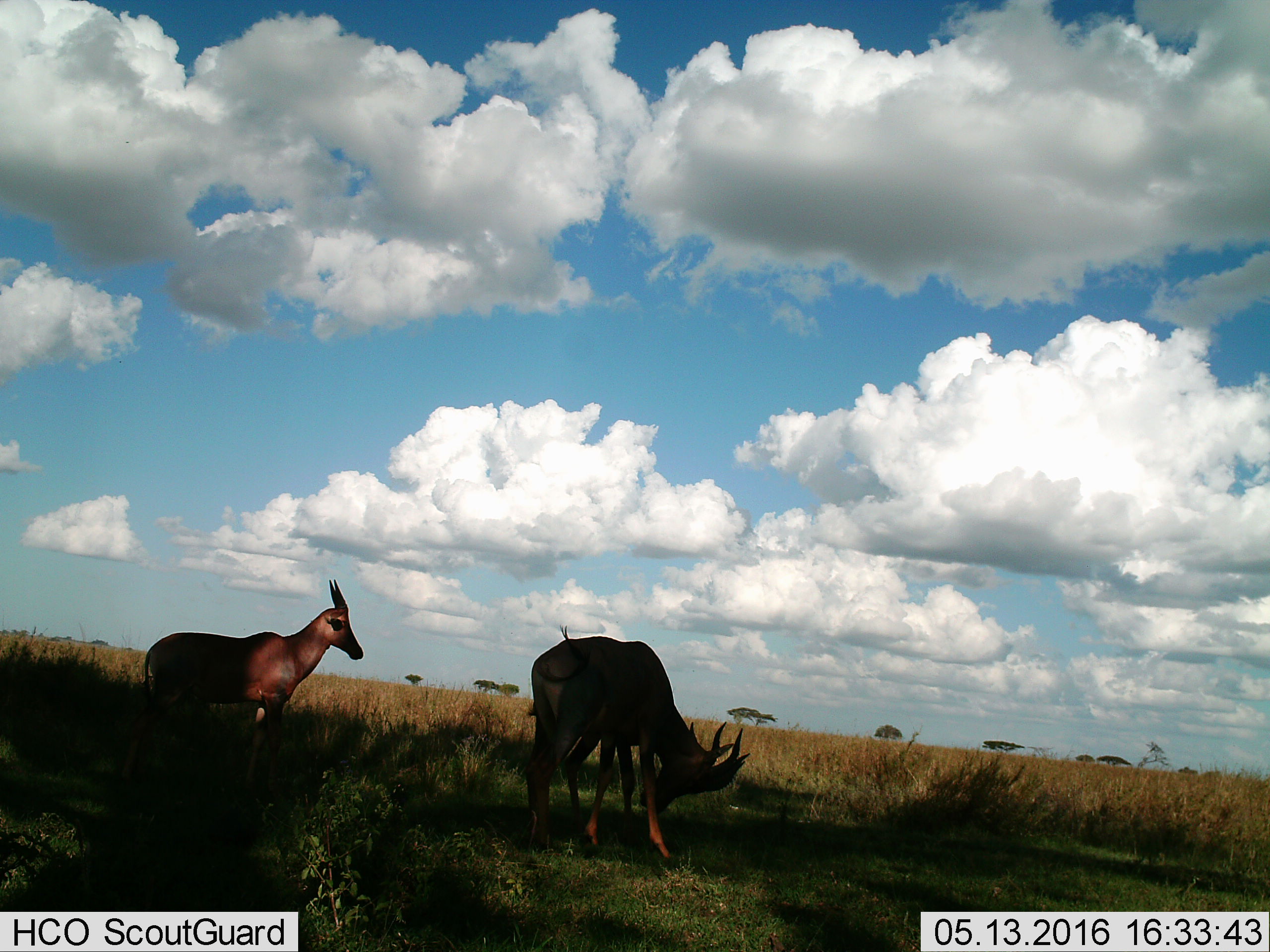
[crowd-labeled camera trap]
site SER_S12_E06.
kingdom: Animalia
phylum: Chordata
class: Mammalia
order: Artiodactyla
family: Bovidae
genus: Damaliscus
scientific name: Damaliscus lunatus jimela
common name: topi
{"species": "topi (Damaliscus lunatus jimela)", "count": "3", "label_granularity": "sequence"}